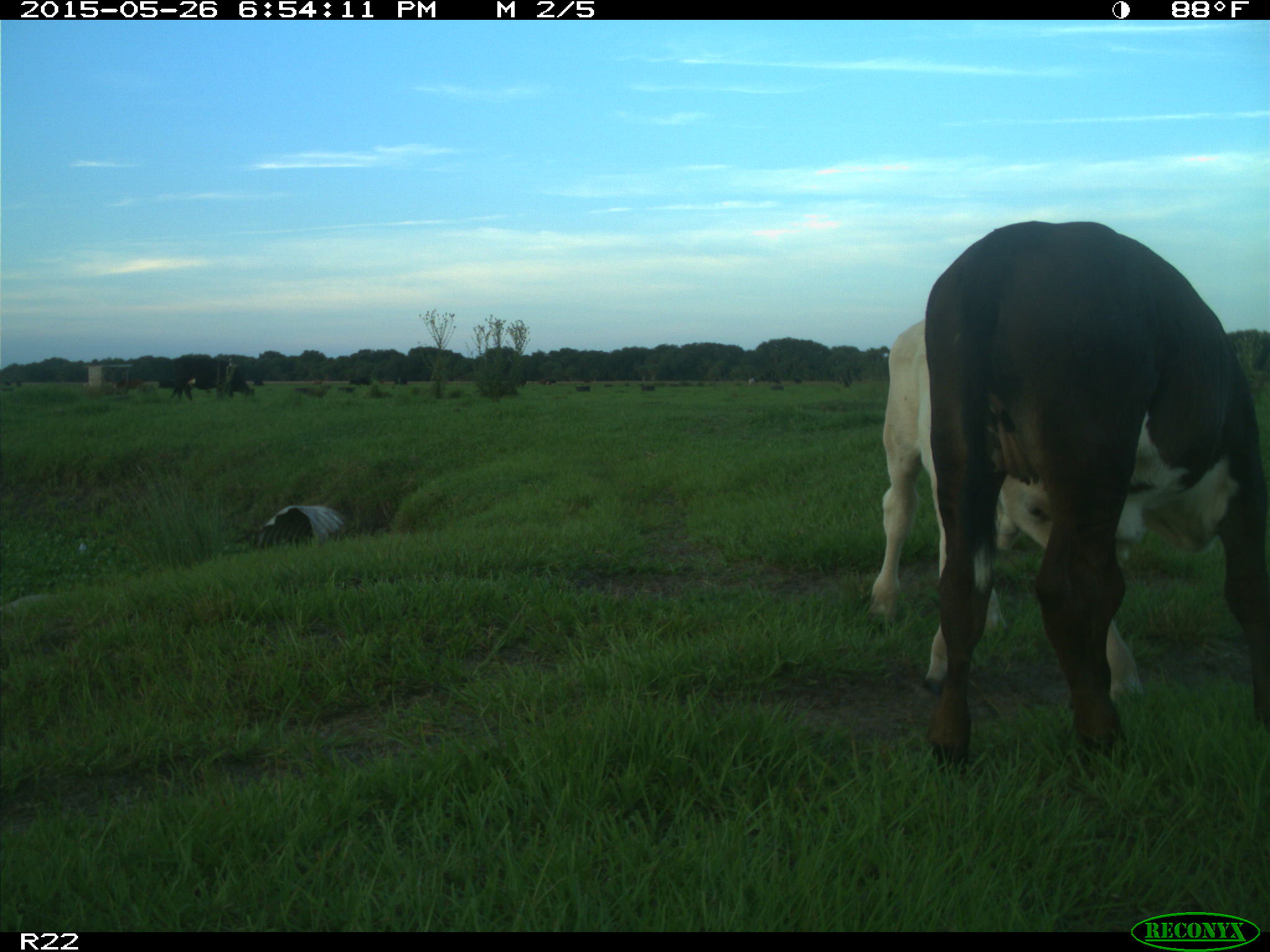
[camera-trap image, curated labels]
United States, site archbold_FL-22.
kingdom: Animalia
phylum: Chordata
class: Mammalia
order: Artiodactyla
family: Bovidae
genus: Bos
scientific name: Bos taurus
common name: domestic cow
Bos taurus (domestic cow).